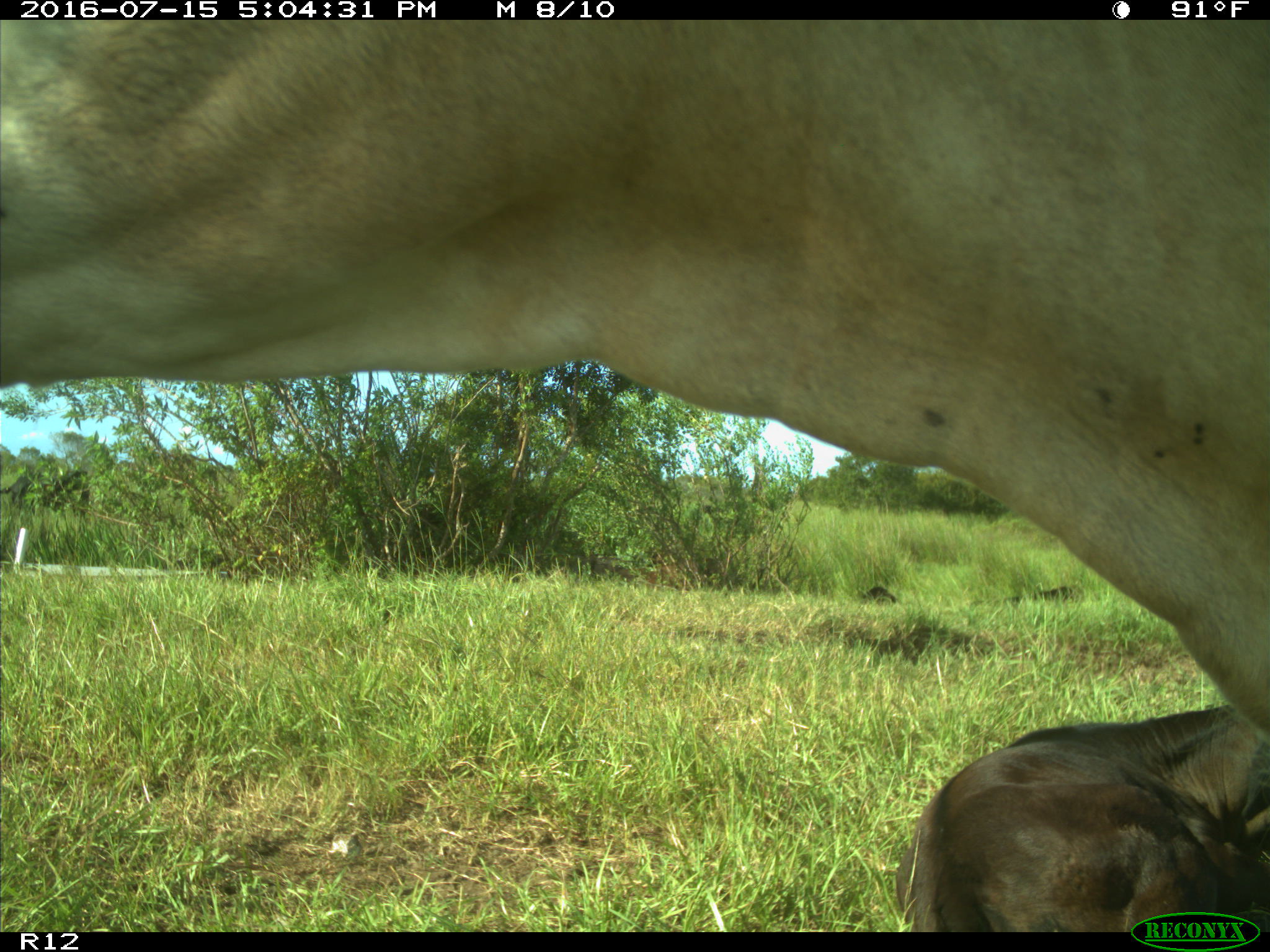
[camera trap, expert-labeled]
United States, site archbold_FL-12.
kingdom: Animalia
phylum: Chordata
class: Mammalia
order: Artiodactyla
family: Bovidae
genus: Bos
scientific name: Bos taurus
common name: domestic cow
Bos taurus (domestic cow).